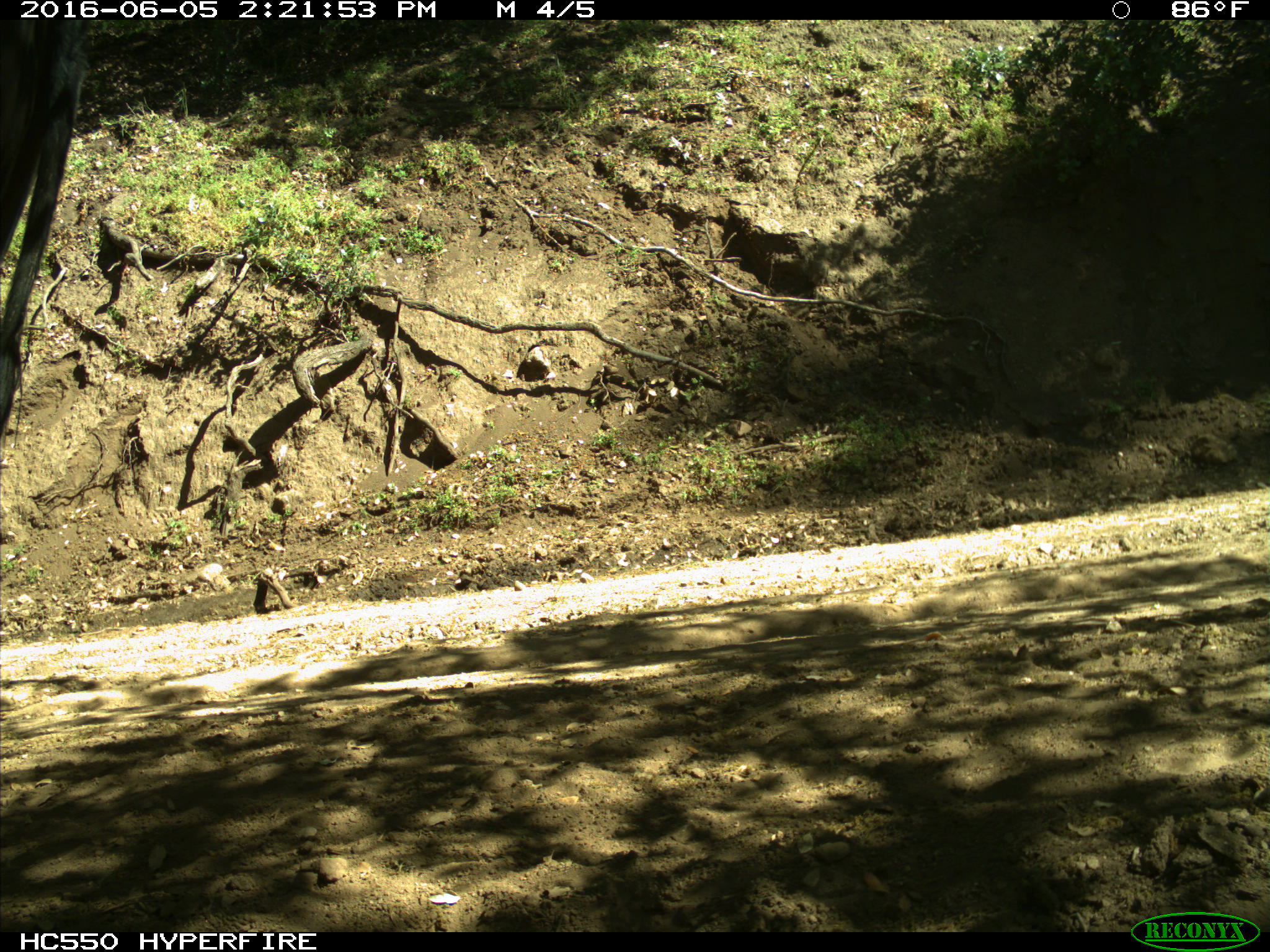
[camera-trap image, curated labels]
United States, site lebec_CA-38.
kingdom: Animalia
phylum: Chordata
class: Mammalia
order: Artiodactyla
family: Bovidae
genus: Bos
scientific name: Bos taurus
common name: domestic cow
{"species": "Bos taurus (domestic cow)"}